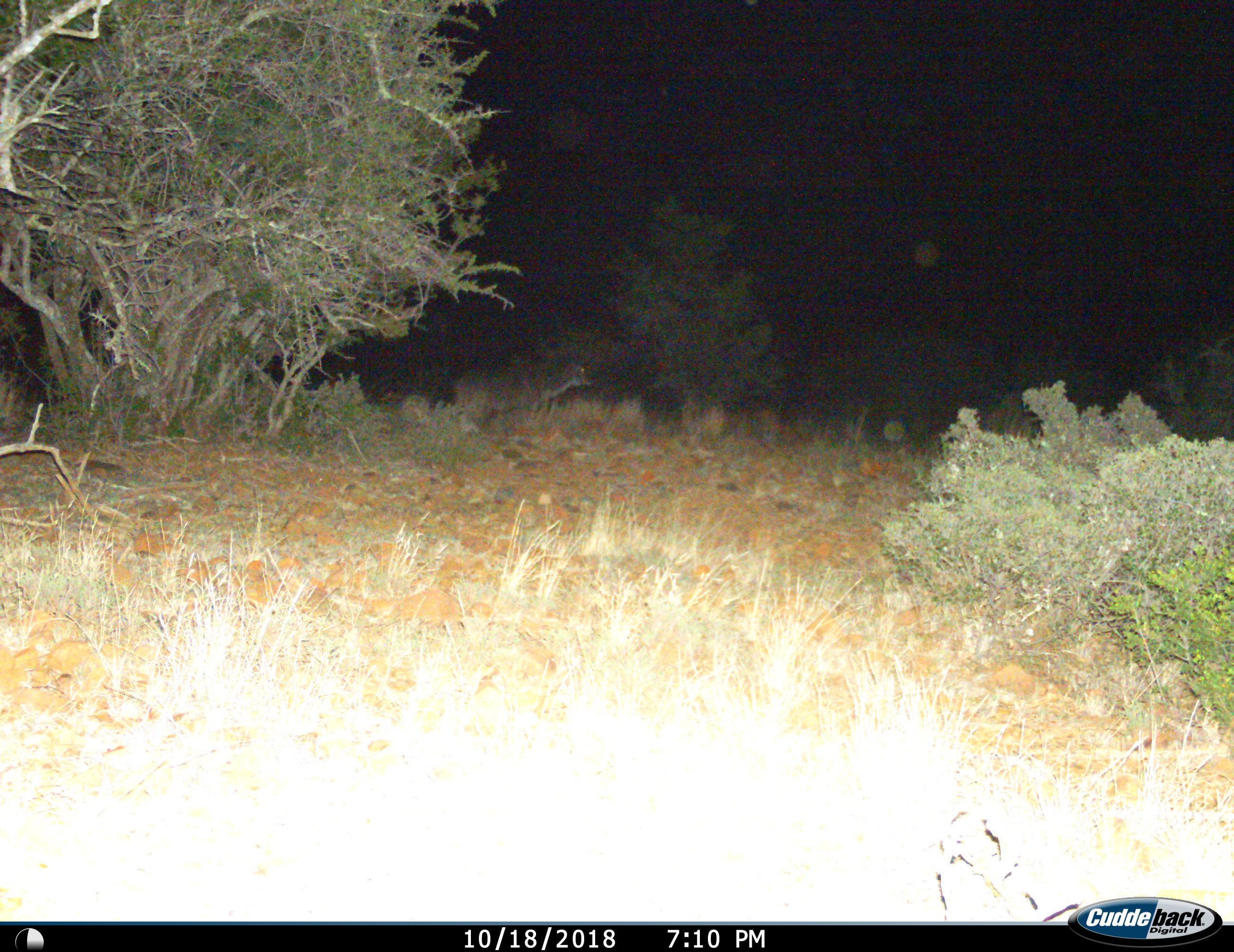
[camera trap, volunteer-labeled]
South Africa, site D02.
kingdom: Animalia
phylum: Chordata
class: Mammalia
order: Artiodactyla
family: Bovidae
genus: Tragelaphus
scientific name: Tragelaphus strepsiceros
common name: greater kudu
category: kudu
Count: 1.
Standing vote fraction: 83%.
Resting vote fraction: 0%.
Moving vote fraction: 0%.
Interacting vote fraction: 0%.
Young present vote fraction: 0%.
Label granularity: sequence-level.